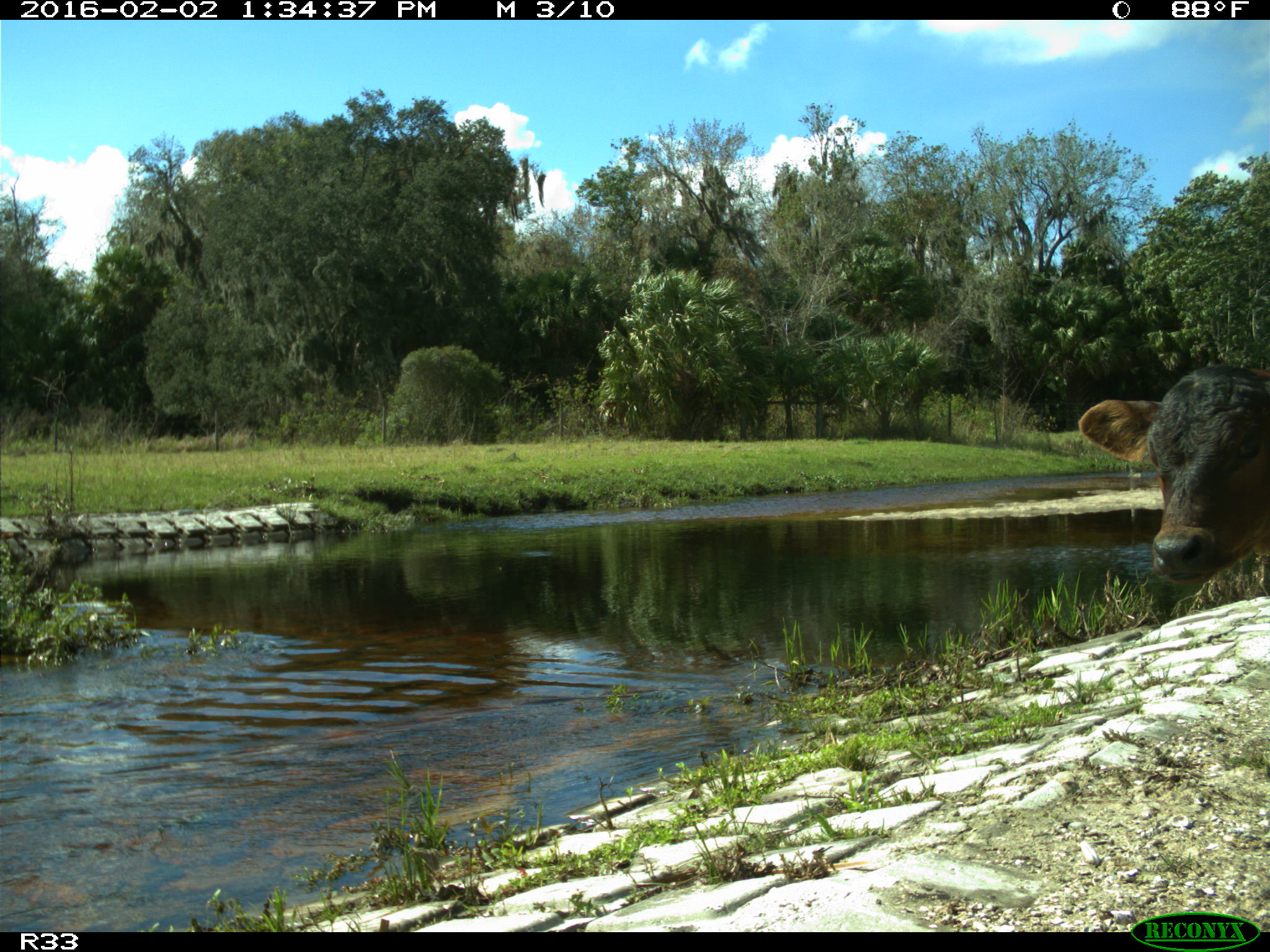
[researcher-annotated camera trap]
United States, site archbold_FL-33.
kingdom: Animalia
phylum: Chordata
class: Mammalia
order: Artiodactyla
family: Bovidae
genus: Bos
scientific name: Bos taurus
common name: domestic cow